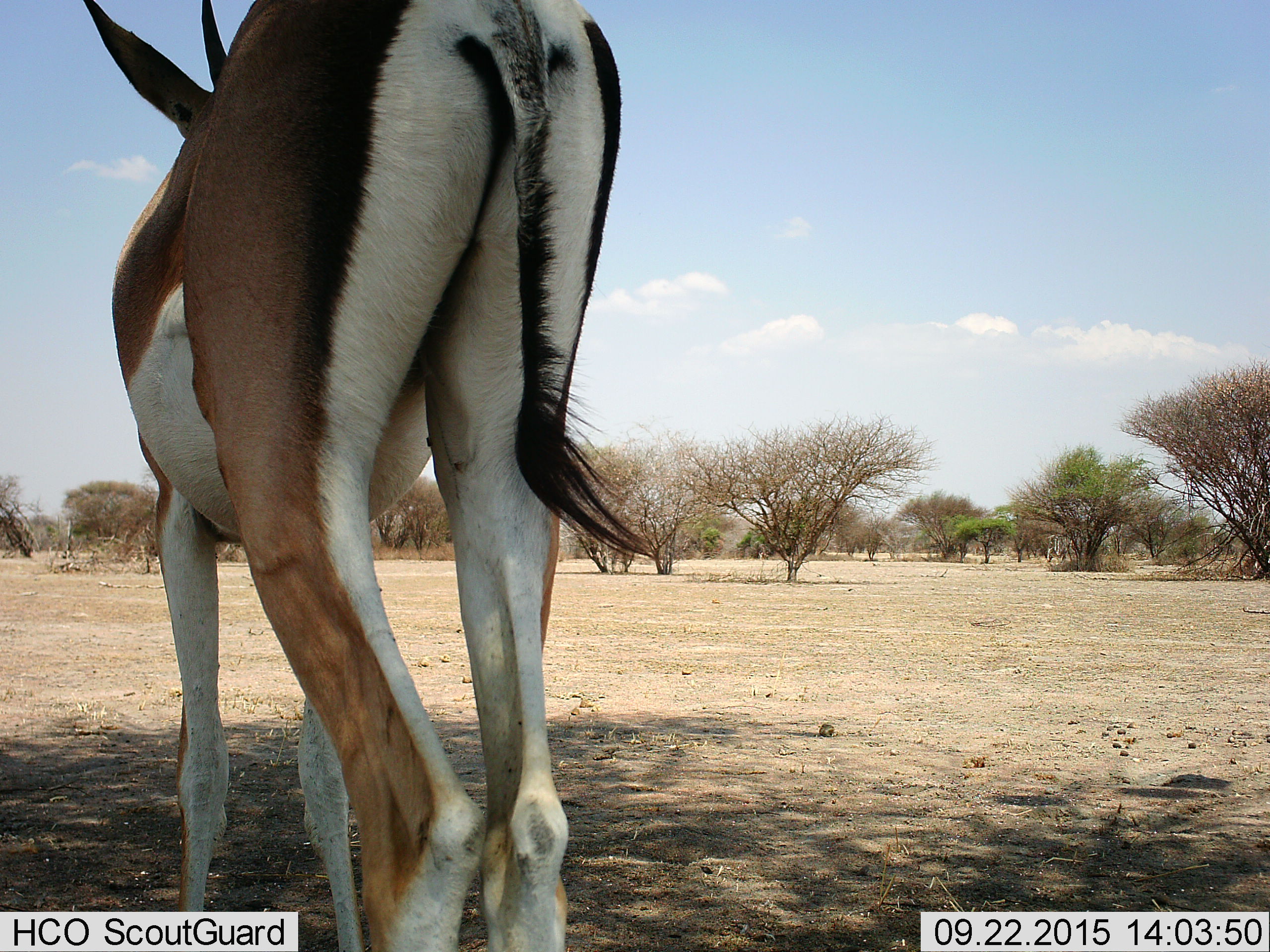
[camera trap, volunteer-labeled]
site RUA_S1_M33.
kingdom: Animalia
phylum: Chordata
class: Mammalia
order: Artiodactyla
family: Bovidae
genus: Nanger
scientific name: Nanger granti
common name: grant's gazelle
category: gazellegrants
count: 1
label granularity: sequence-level